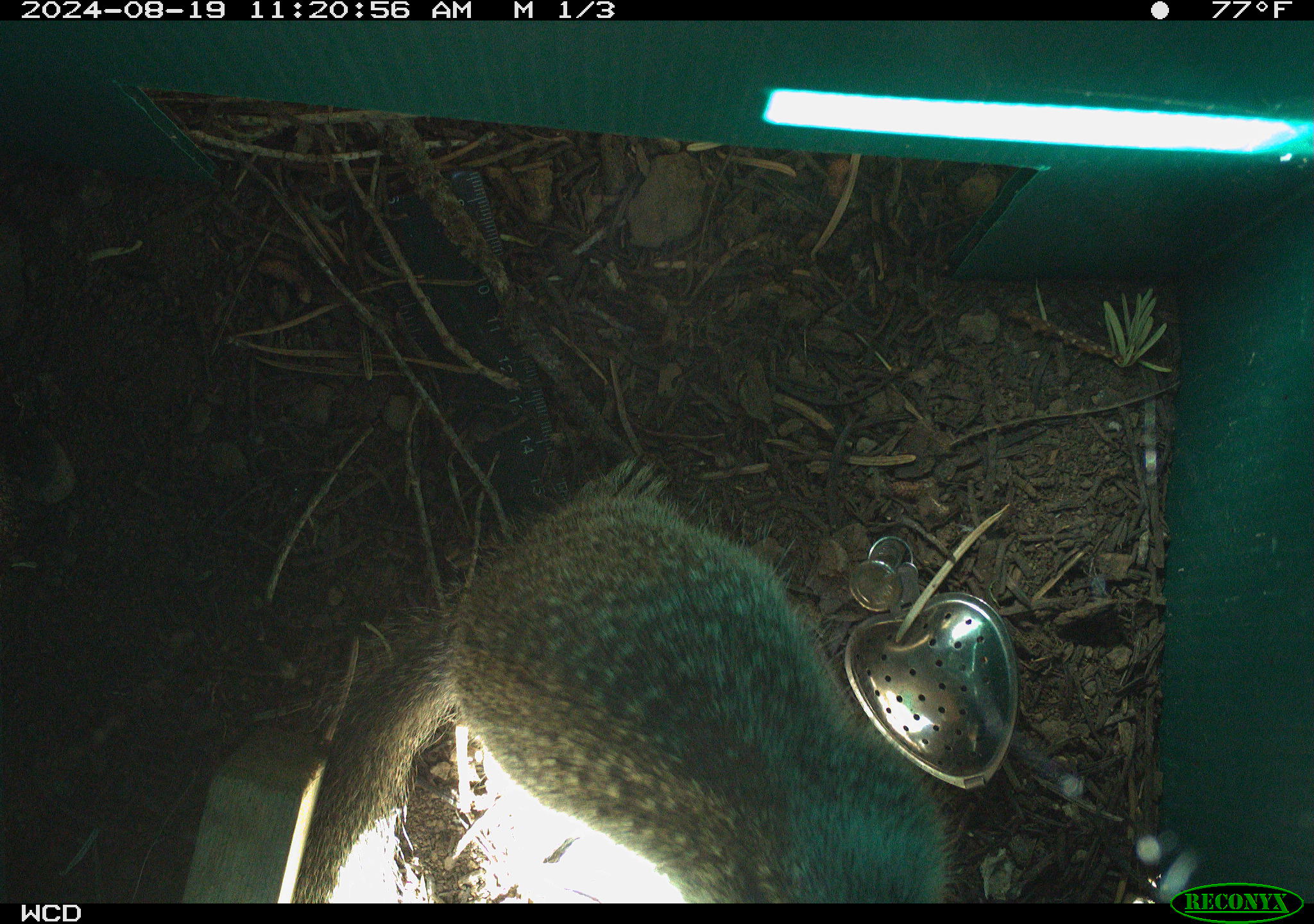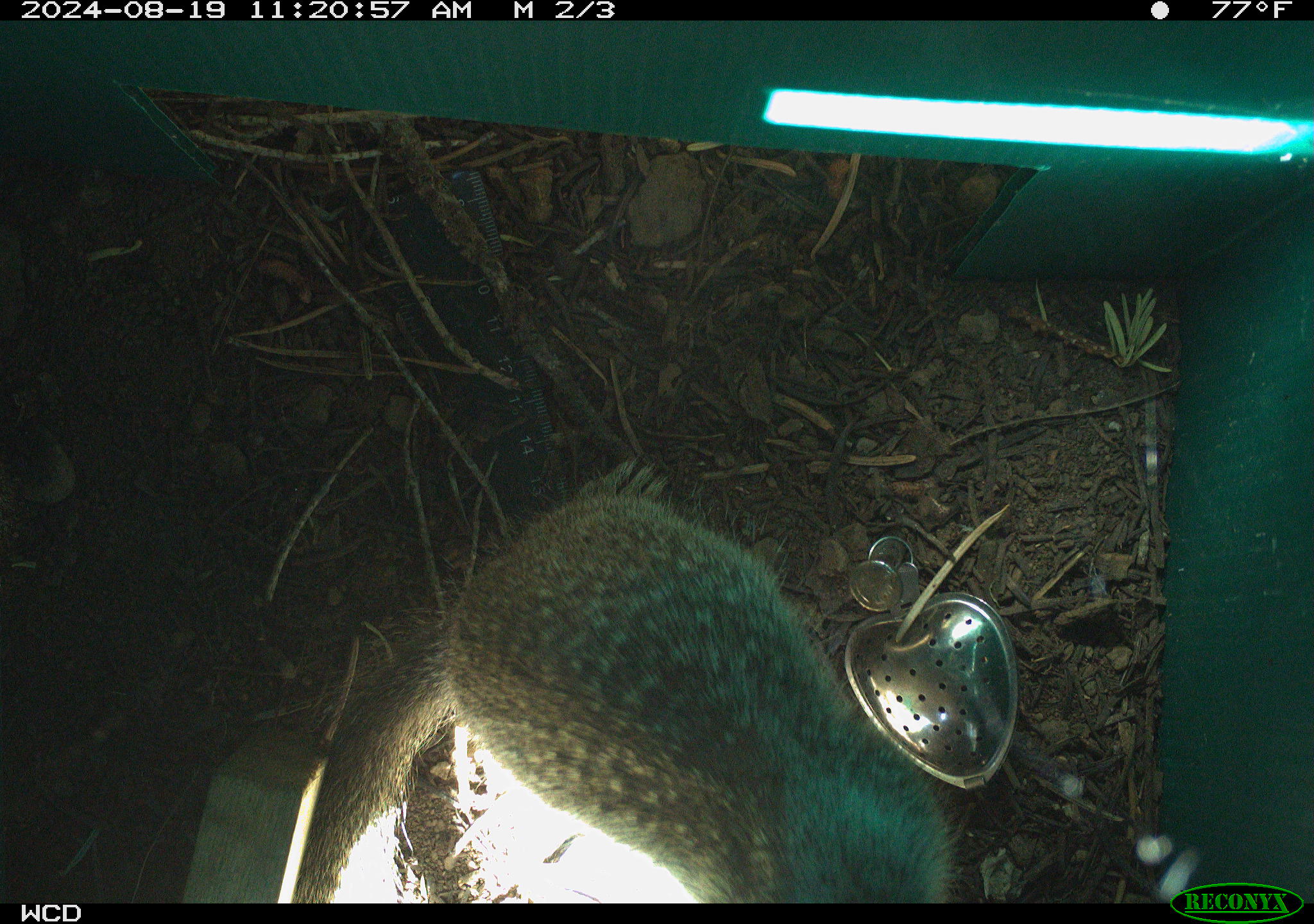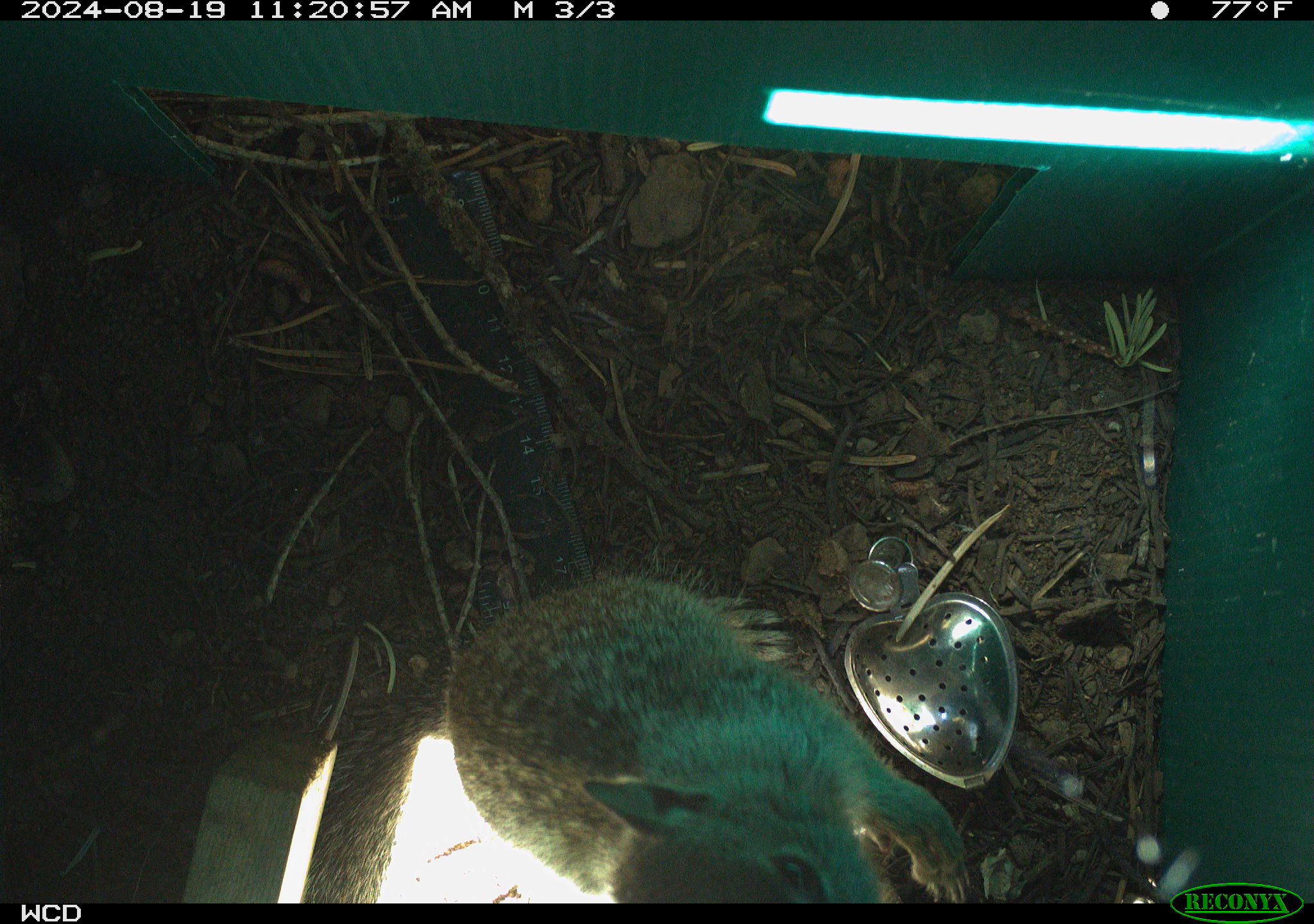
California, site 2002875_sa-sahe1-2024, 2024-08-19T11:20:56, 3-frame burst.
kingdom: Animalia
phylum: Chordata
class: Mammalia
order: Rodentia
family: Sciuridae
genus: Otospermophilus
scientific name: Otospermophilus beecheyi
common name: california ground squirrel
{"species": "california ground squirrel (Otospermophilus beecheyi)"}